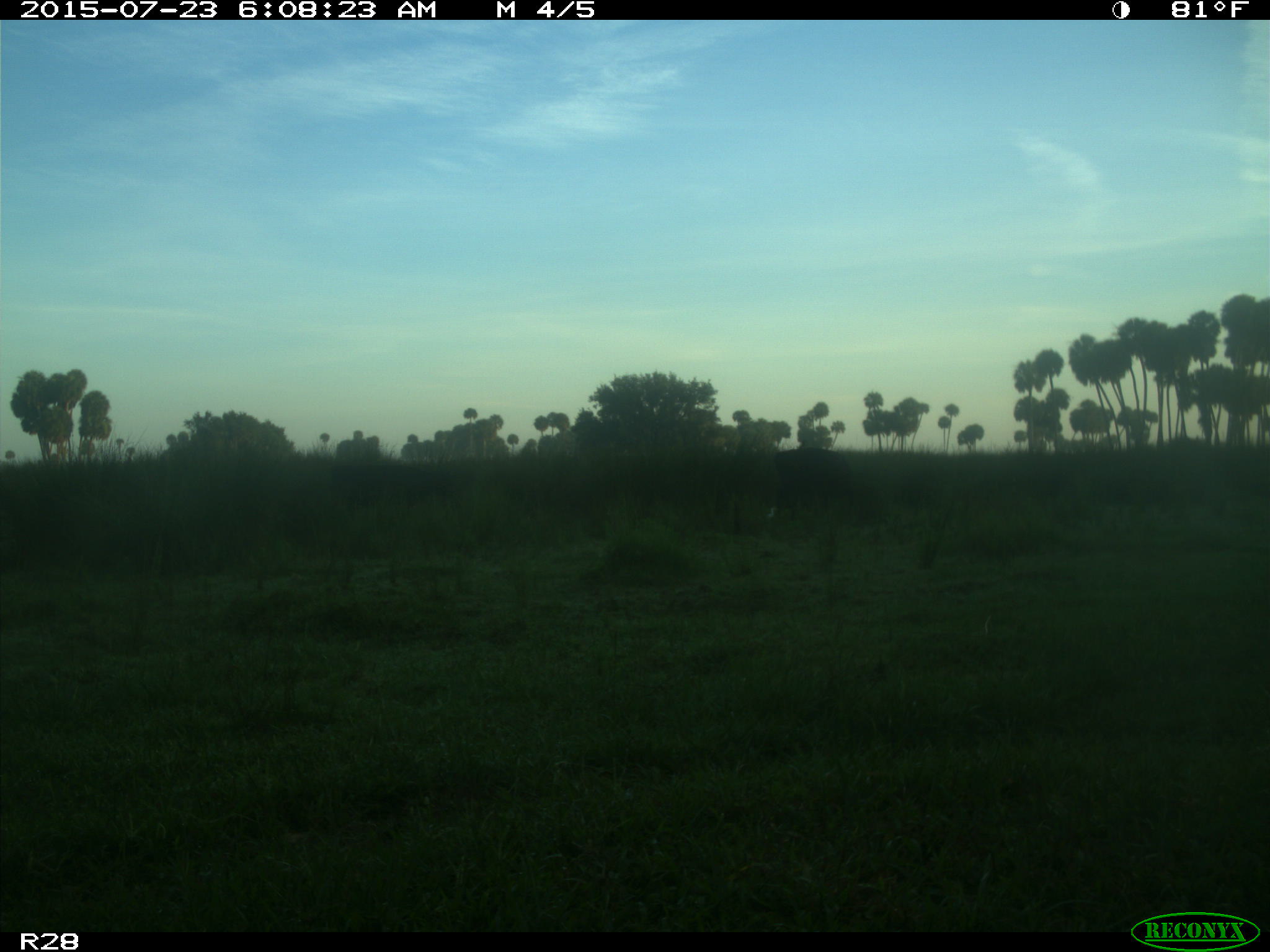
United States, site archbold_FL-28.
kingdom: Animalia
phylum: Chordata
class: Mammalia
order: Artiodactyla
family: Bovidae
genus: Bos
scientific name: Bos taurus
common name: domestic cow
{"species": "Bos taurus (domestic cow)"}